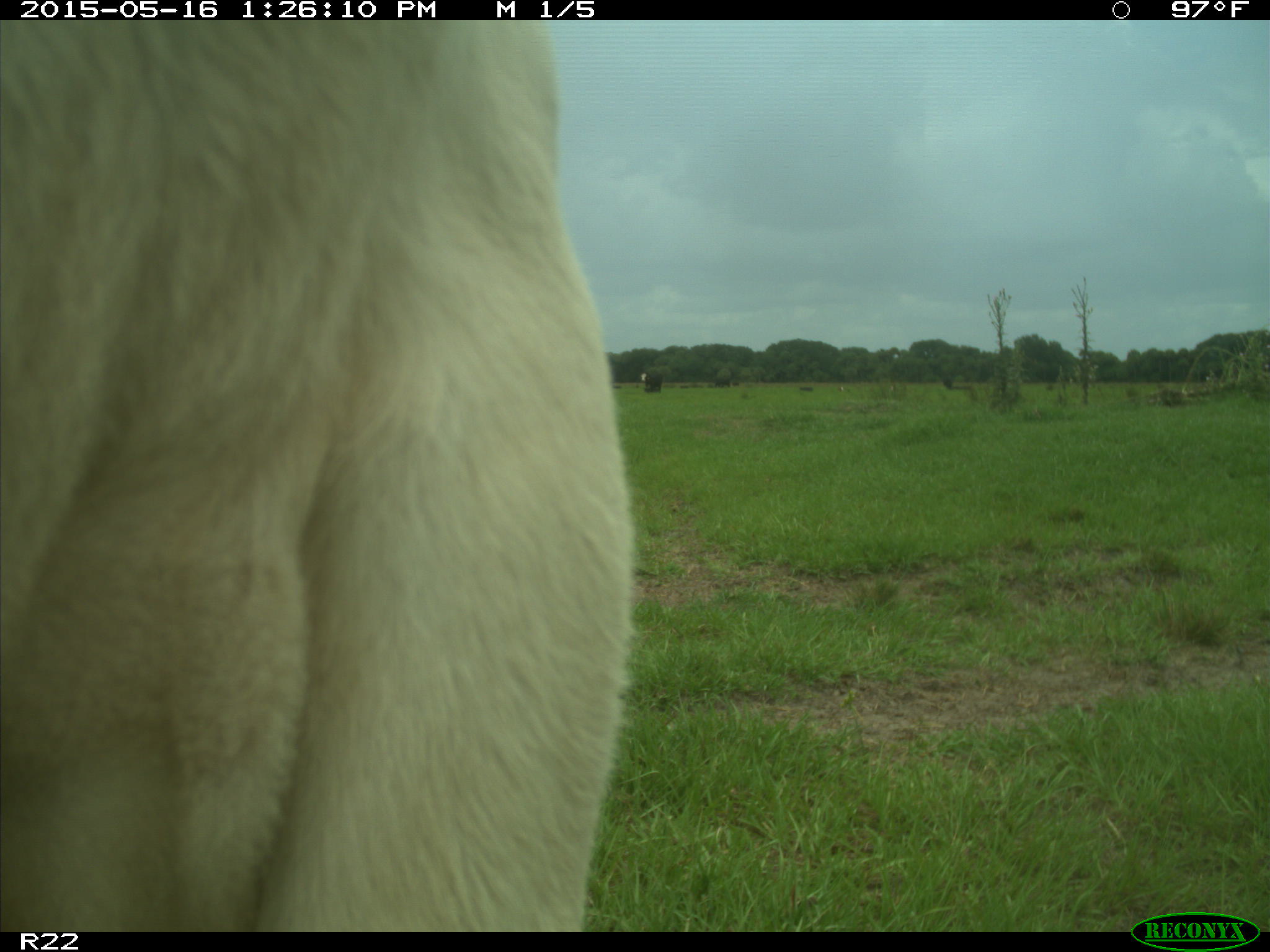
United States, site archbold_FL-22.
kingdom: Animalia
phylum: Chordata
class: Mammalia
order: Artiodactyla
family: Bovidae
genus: Bos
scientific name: Bos taurus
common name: domestic cow